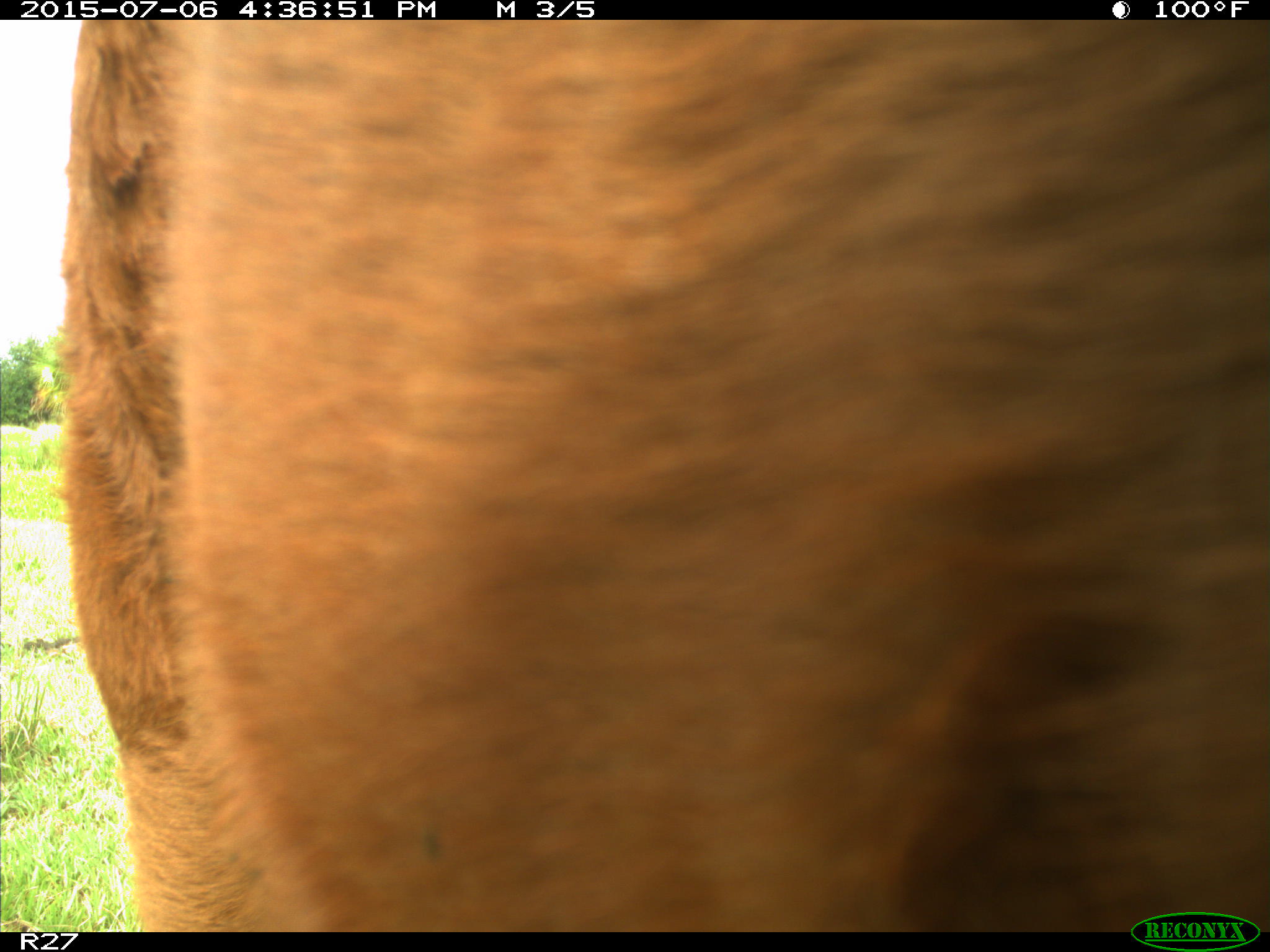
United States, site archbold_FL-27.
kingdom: Animalia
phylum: Chordata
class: Mammalia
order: Artiodactyla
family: Bovidae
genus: Bos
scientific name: Bos taurus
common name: domestic cow